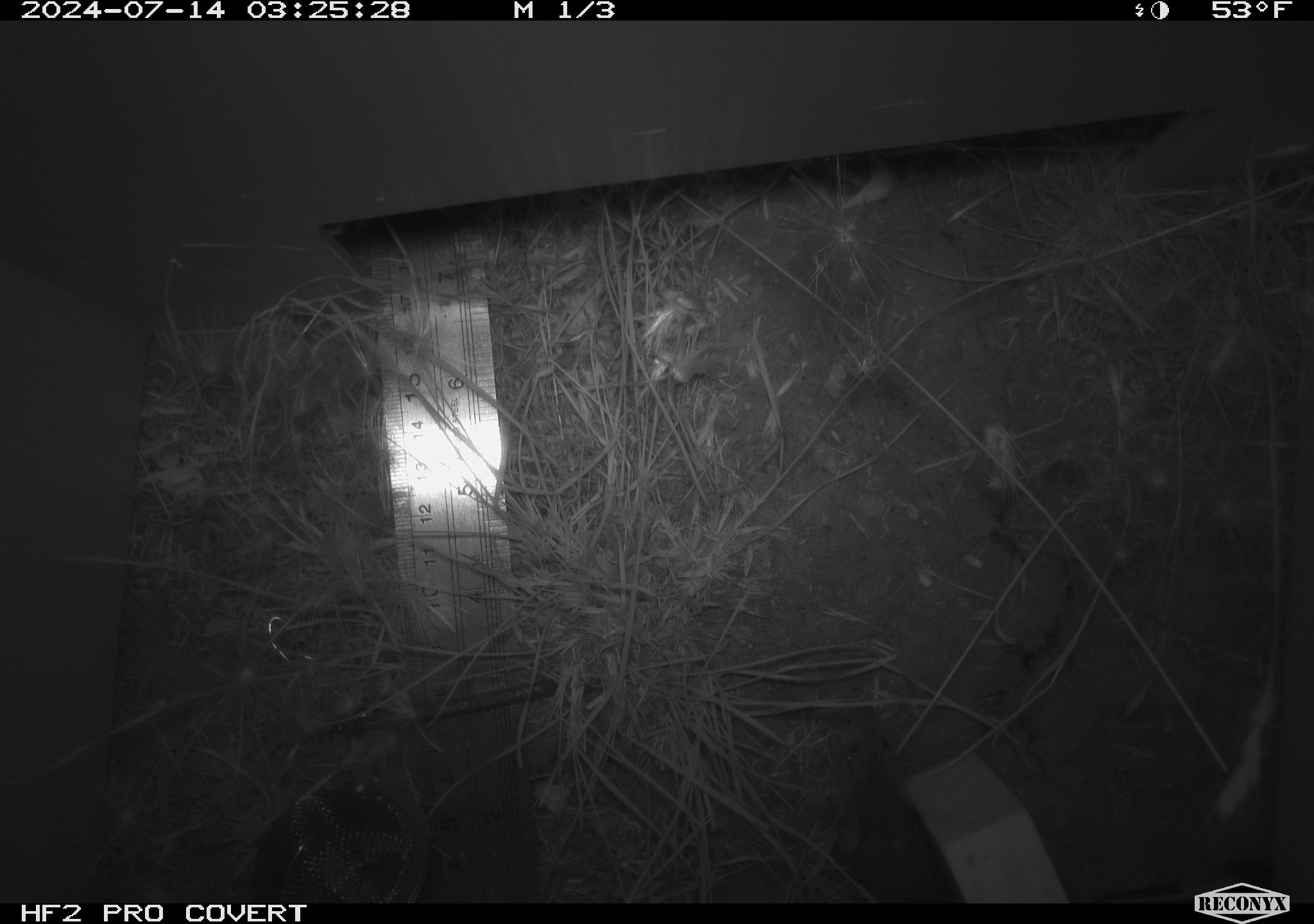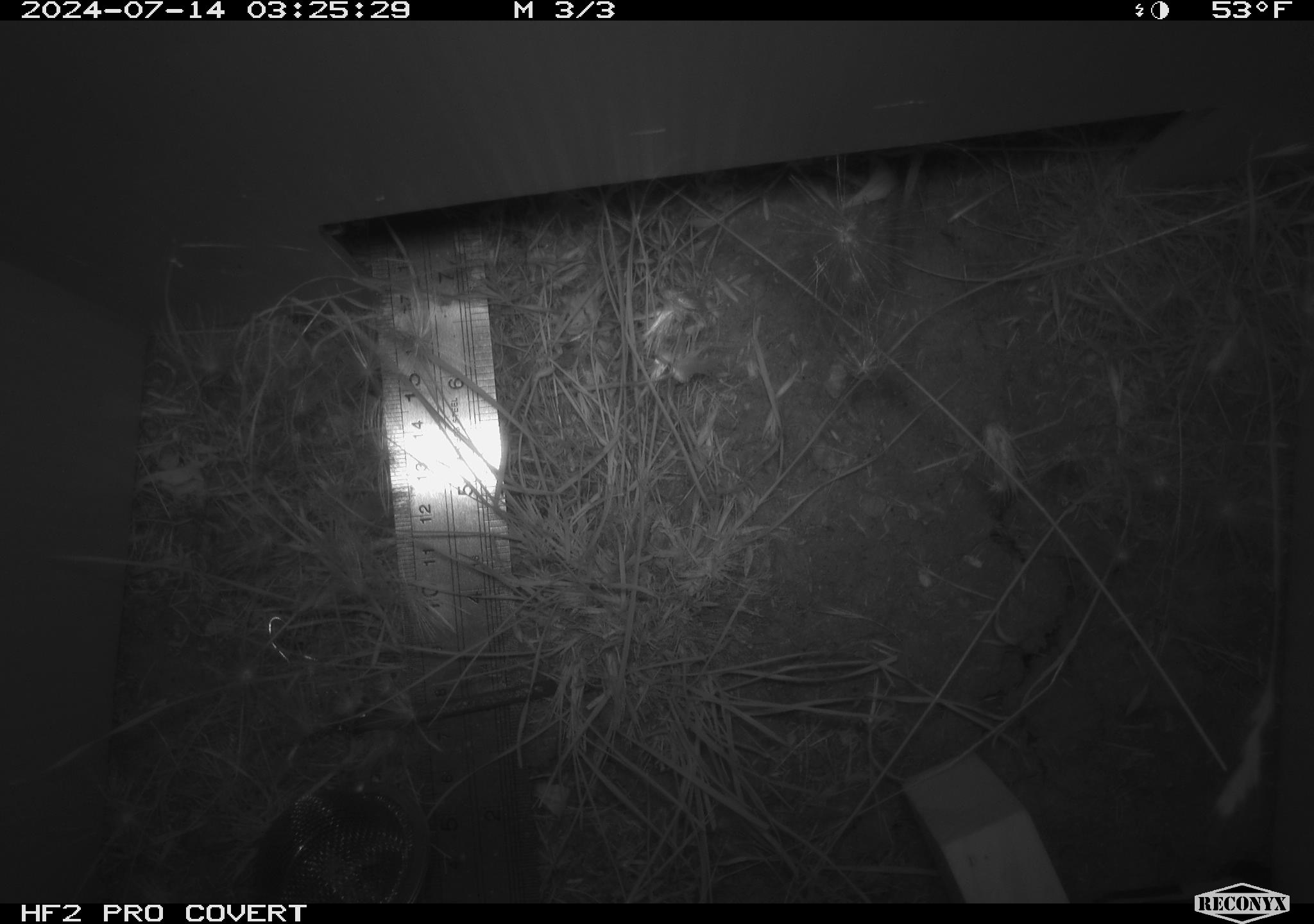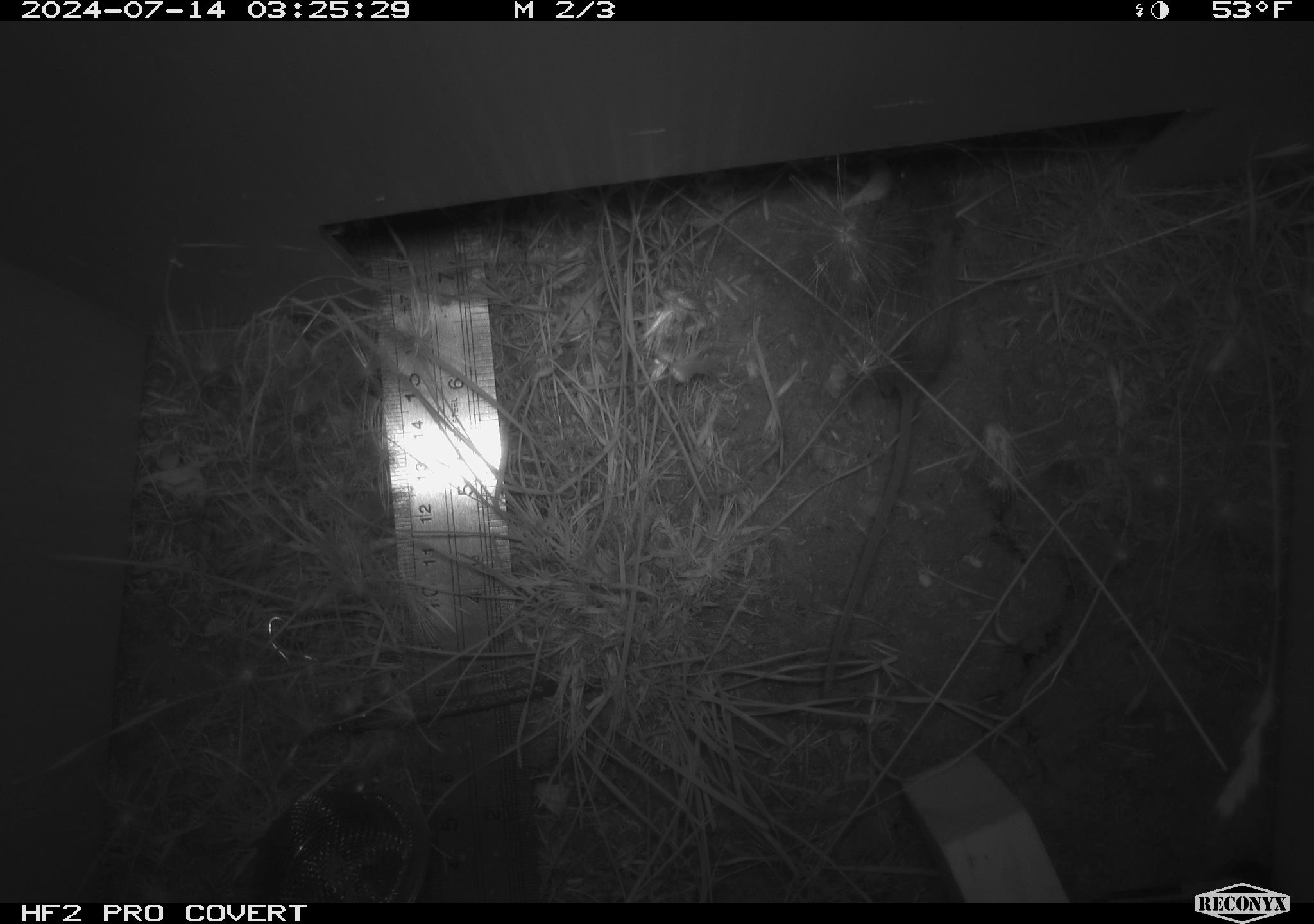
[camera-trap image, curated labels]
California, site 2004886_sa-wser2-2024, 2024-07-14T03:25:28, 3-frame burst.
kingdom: Animalia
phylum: Chordata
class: Mammalia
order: Rodentia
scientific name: Rodentia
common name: mouse species